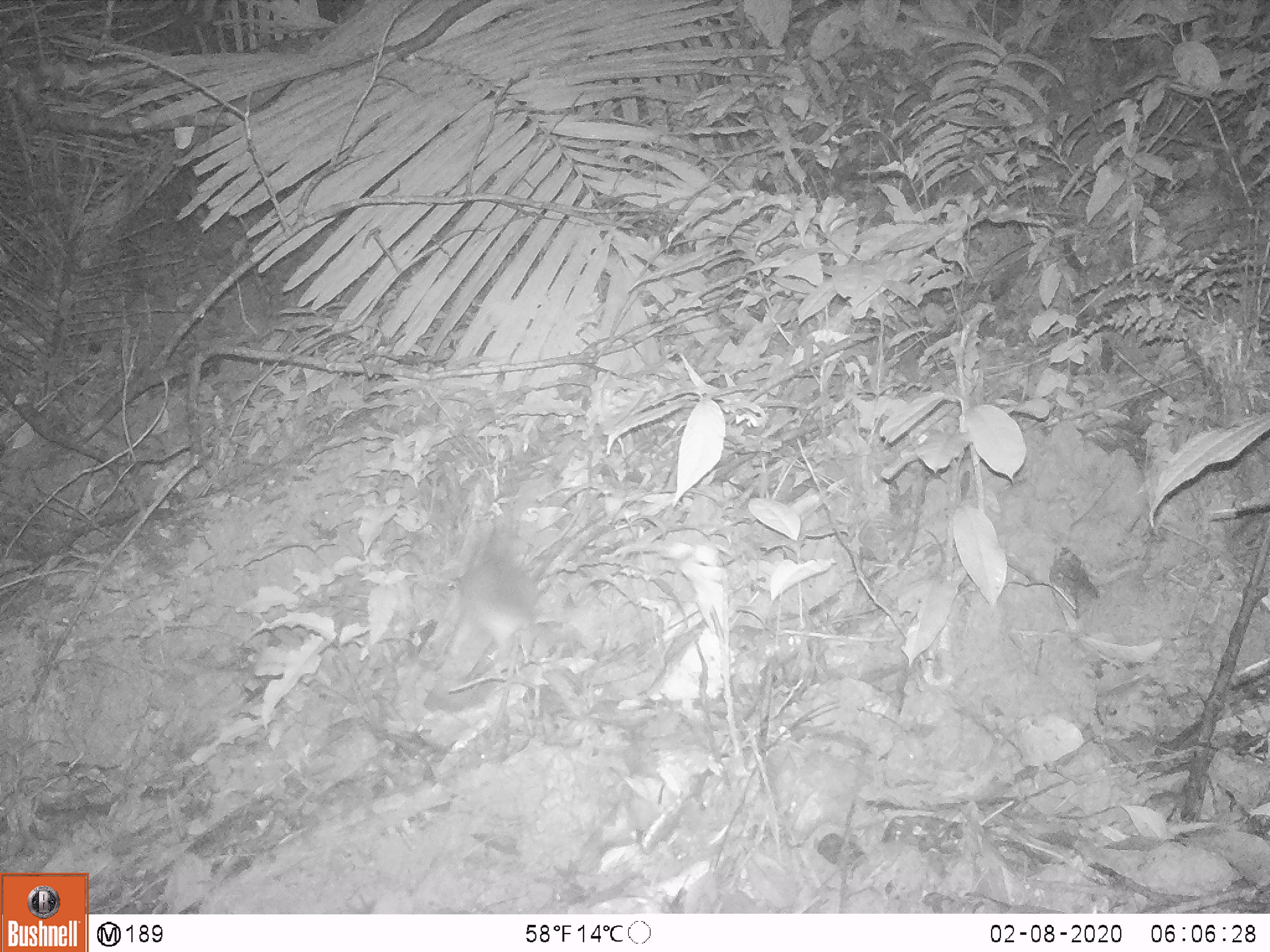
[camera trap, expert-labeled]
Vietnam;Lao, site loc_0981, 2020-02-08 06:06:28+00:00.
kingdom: Animalia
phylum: Chordata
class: Mammalia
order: Carnivora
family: Mustelidae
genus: Melogale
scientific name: Melogale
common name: ferret badger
Ferret badger (Melogale). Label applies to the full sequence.